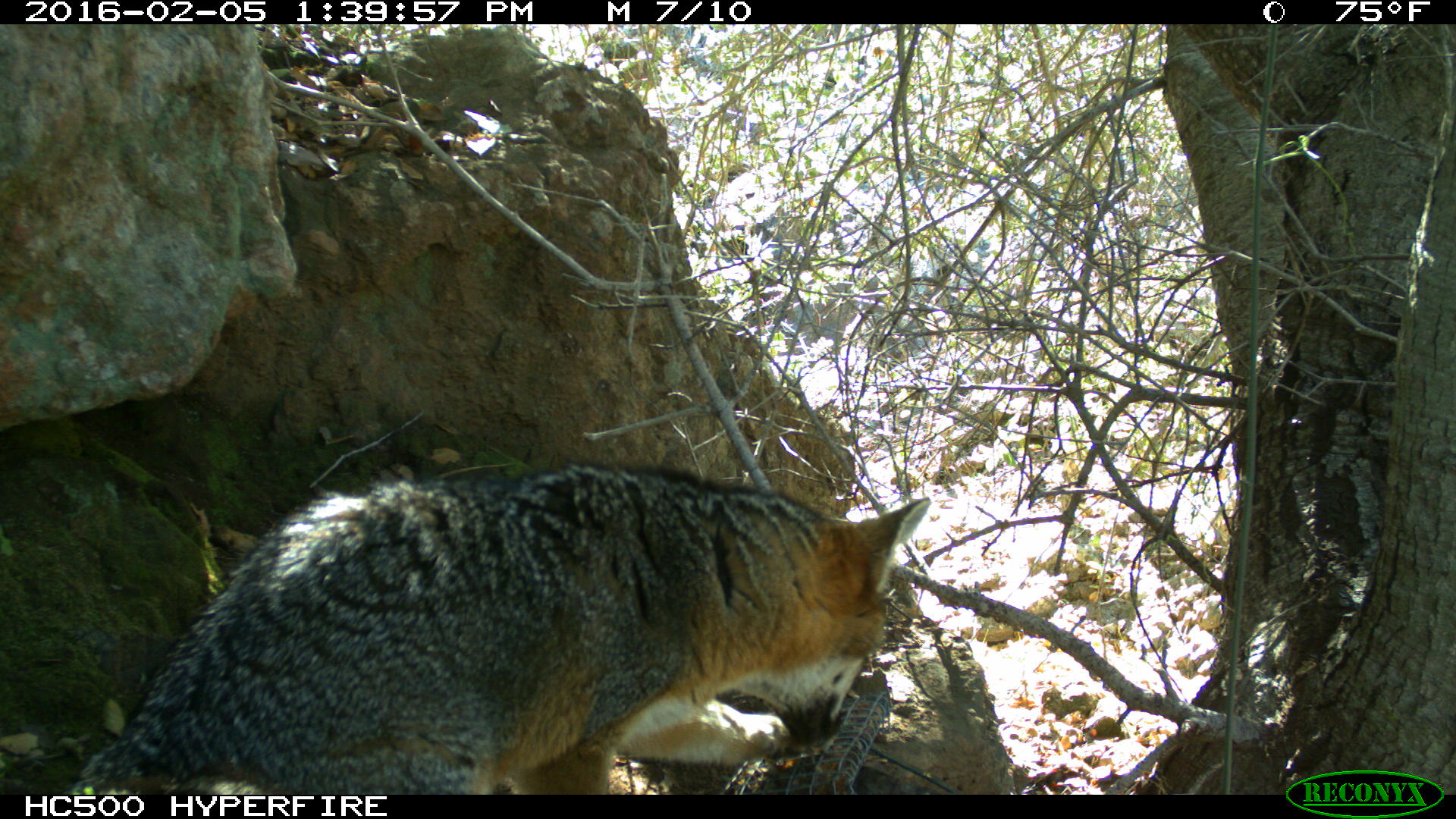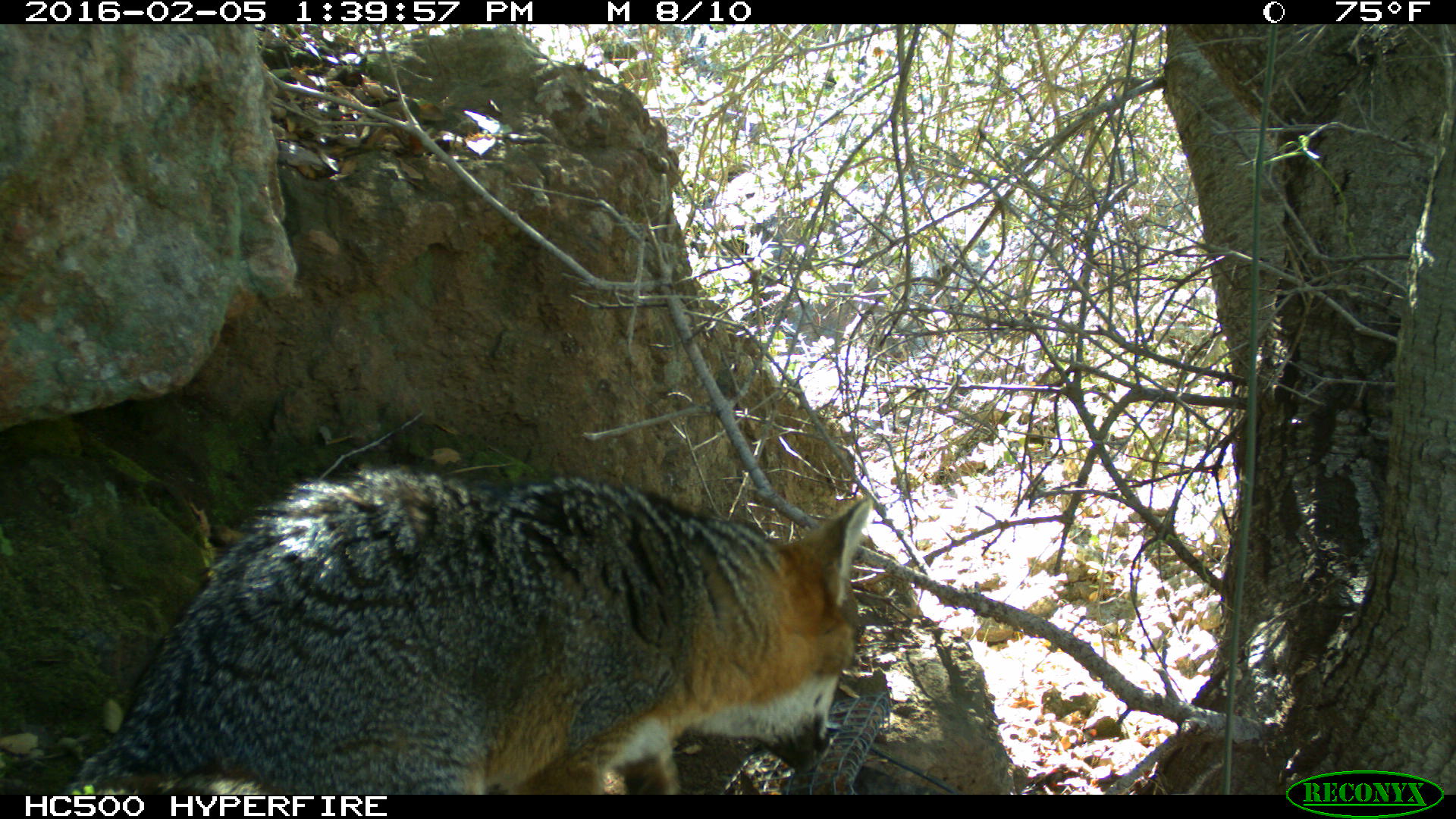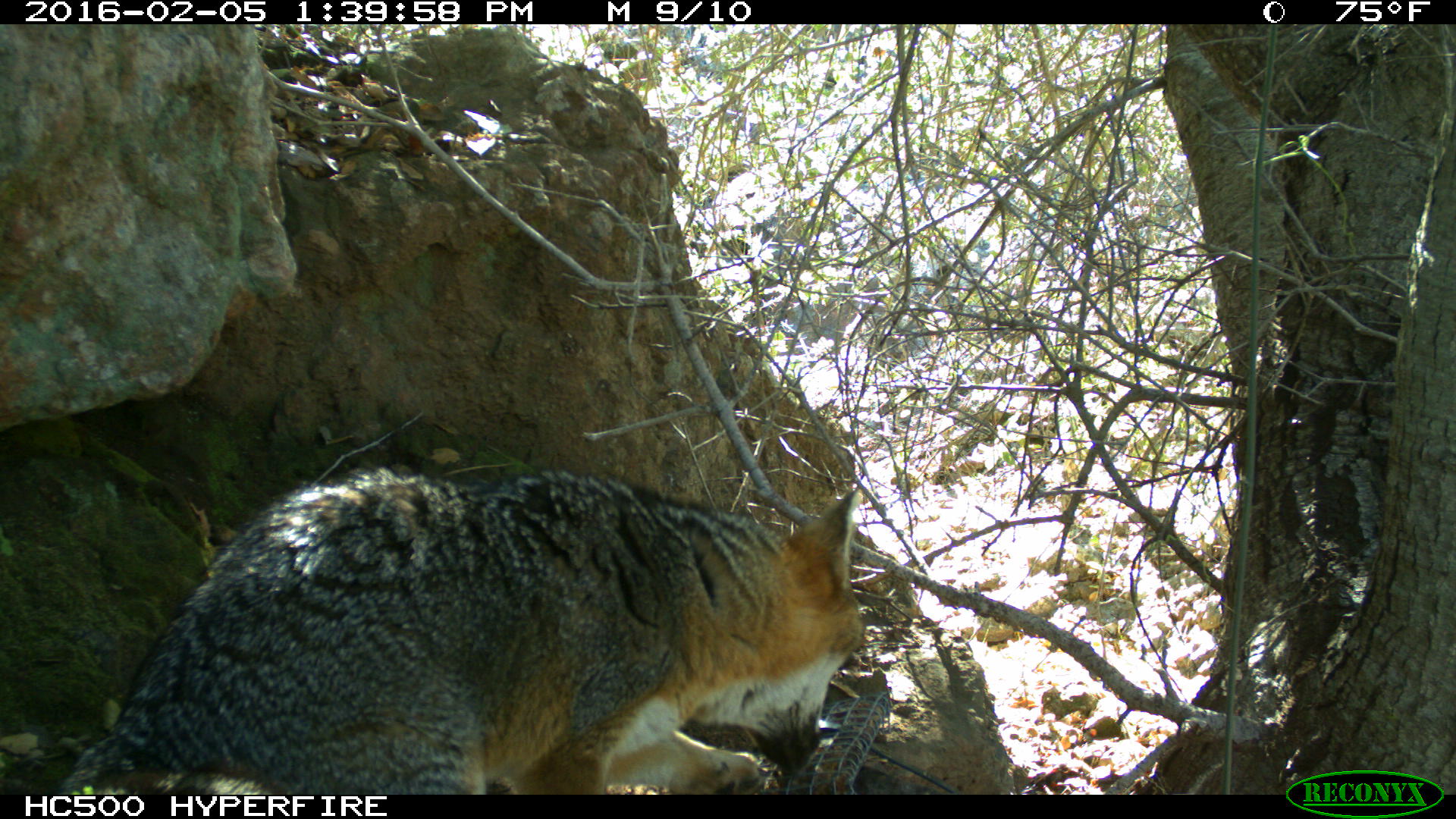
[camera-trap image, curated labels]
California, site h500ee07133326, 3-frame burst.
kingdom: Animalia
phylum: Chordata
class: Mammalia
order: Carnivora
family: Canidae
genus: Urocyon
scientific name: Urocyon littoralis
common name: island fox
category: fox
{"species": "fox (island fox) (Urocyon littoralis)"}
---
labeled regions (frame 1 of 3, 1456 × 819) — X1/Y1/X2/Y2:
fox: 58/461/934/795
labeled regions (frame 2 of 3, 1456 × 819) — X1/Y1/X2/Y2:
fox: 63/467/874/794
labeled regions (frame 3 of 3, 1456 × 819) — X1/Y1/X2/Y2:
fox: 64/463/863/795